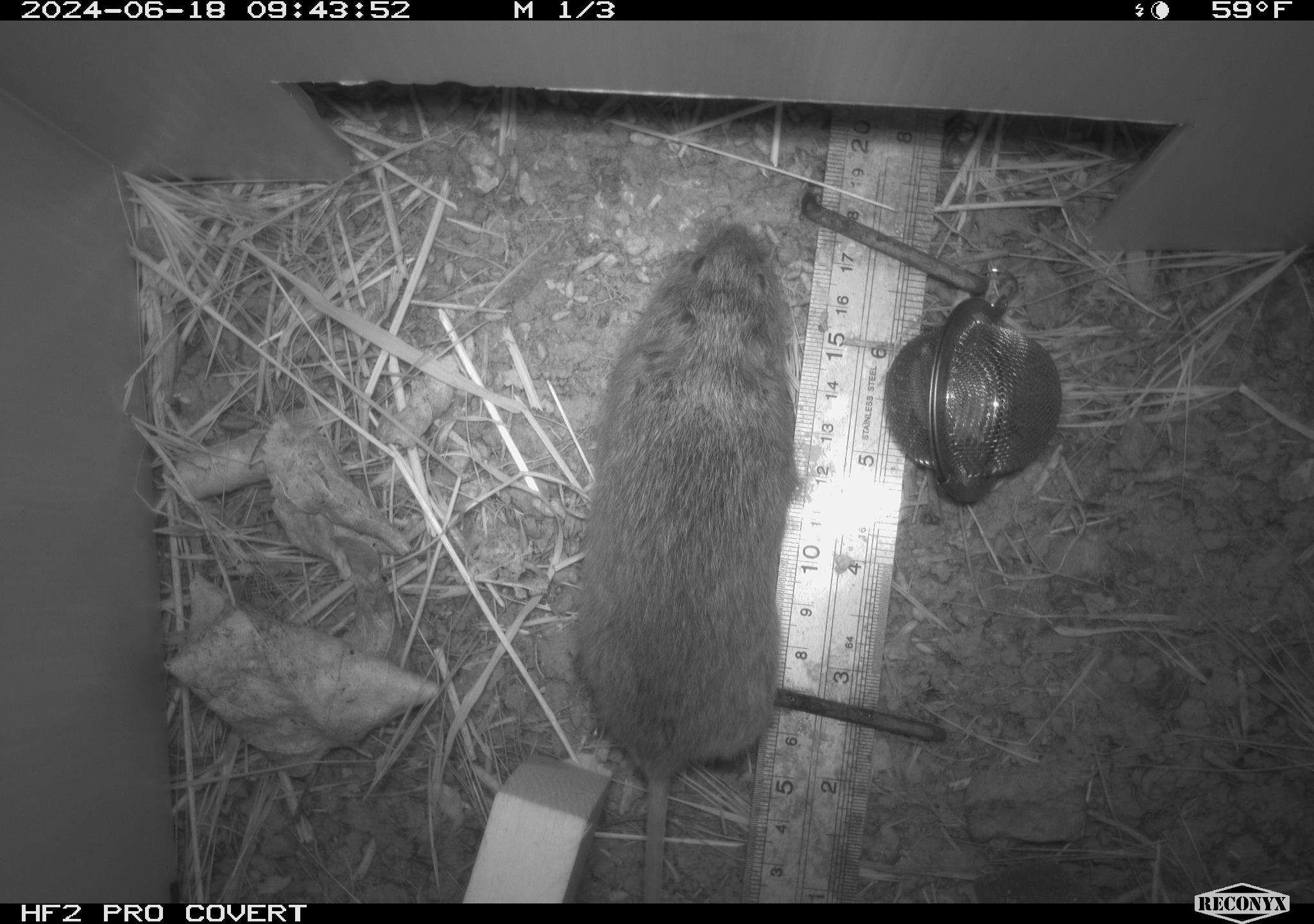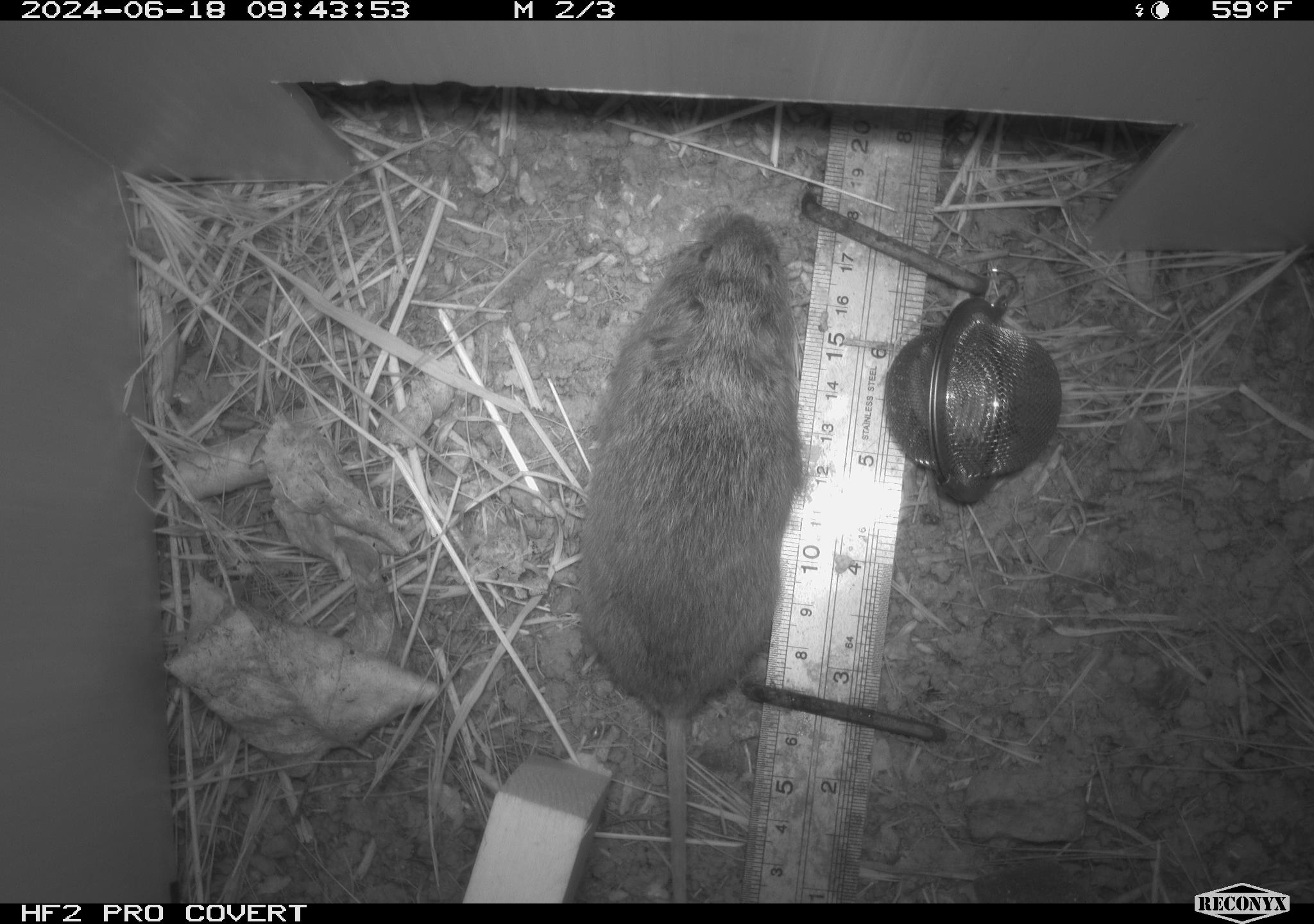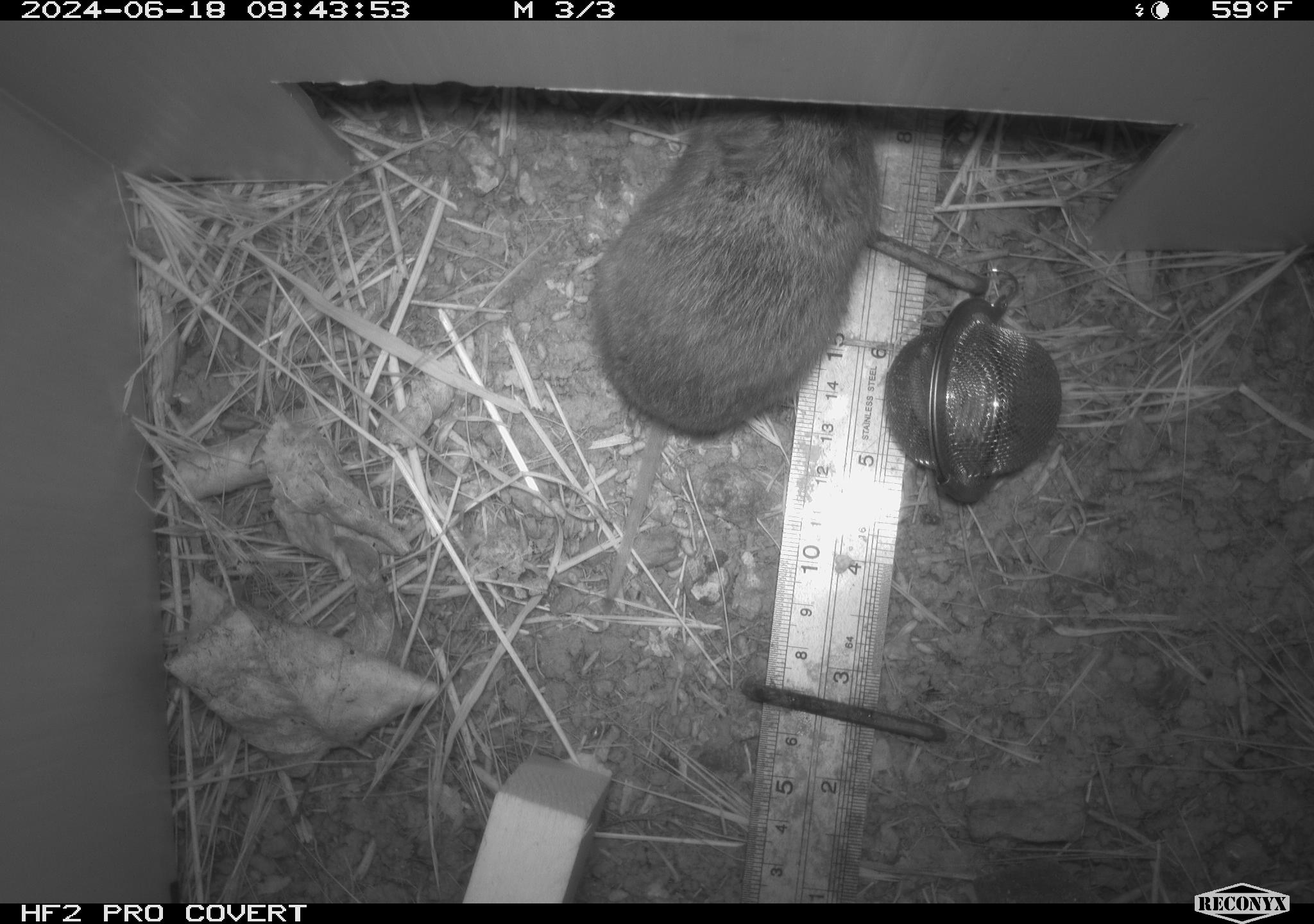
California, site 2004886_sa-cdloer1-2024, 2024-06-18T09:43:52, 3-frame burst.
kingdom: Animalia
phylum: Chordata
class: Mammalia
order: Rodentia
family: Cricetidae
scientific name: Arvicolinae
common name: voles, lemmings, and muskrats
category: arvicolinae subfamily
Arvicolinae subfamily (voles, lemmings, and muskrats) (Arvicolinae).